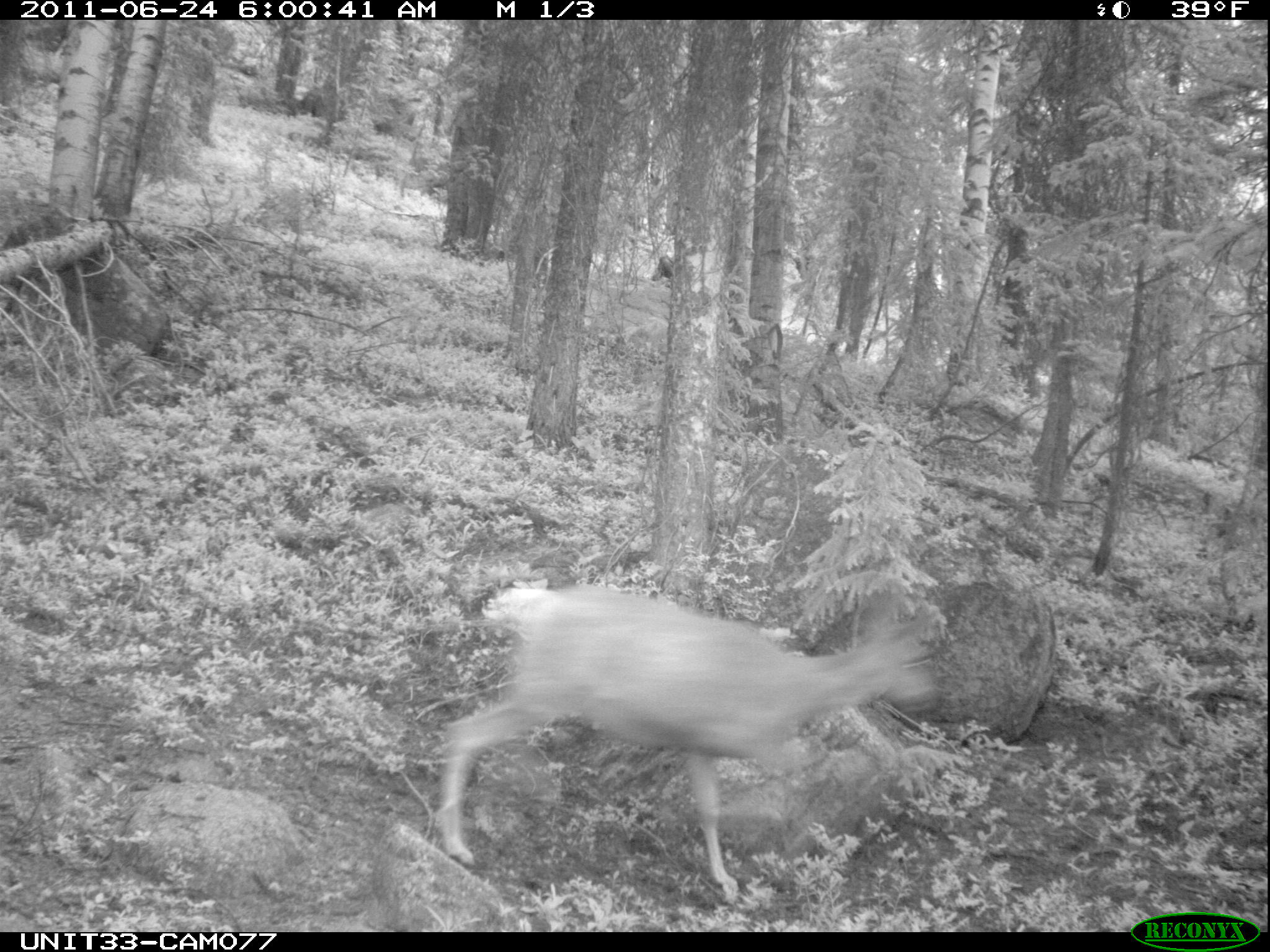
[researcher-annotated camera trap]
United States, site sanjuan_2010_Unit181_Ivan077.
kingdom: Animalia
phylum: Chordata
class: Mammalia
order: Artiodactyla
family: Cervidae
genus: Odocoileus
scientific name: Odocoileus hemionus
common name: mule deer